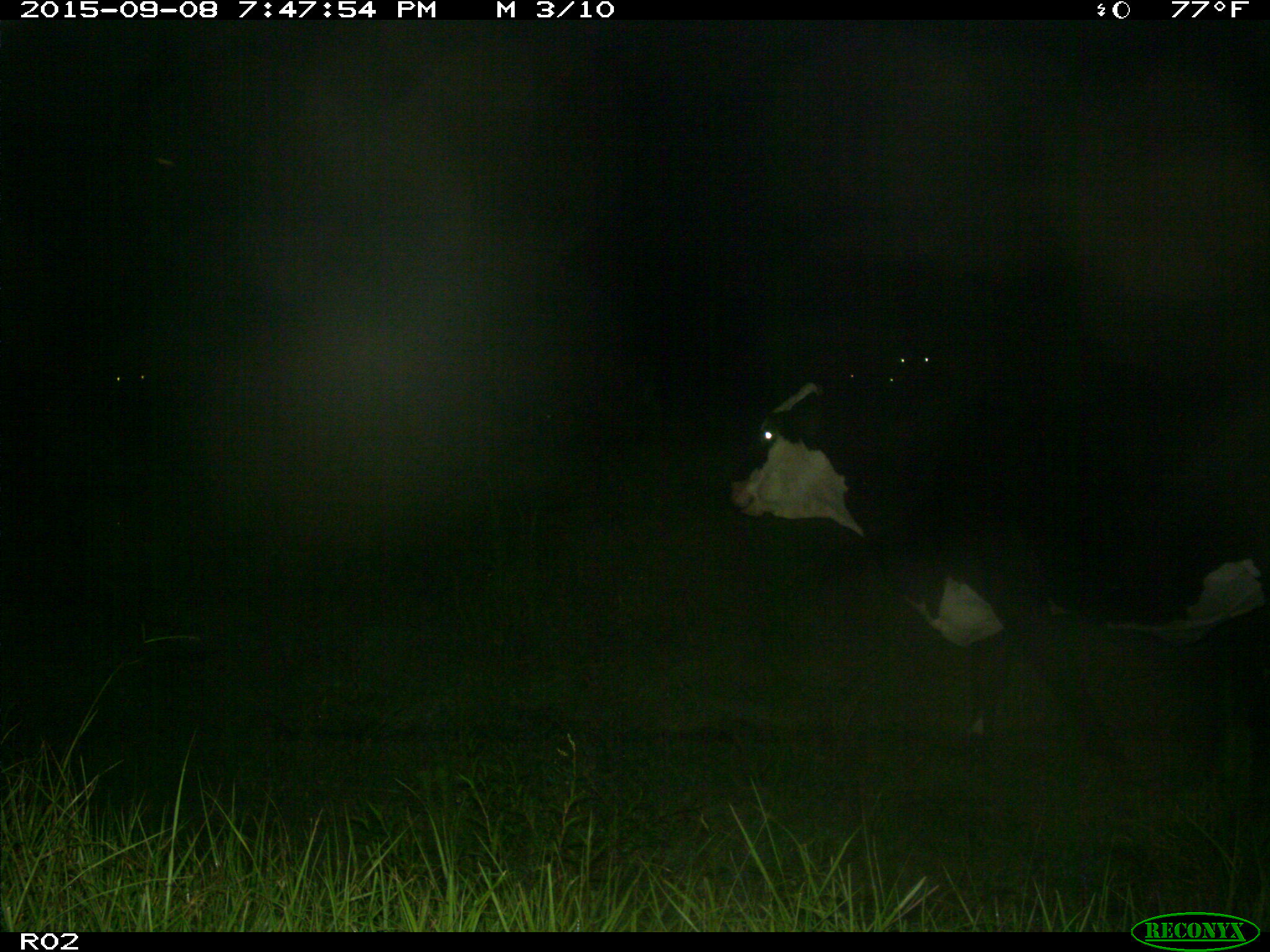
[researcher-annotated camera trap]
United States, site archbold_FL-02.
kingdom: Animalia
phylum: Chordata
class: Mammalia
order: Artiodactyla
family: Bovidae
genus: Bos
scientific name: Bos taurus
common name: domestic cow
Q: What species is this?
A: Bos taurus (domestic cow).